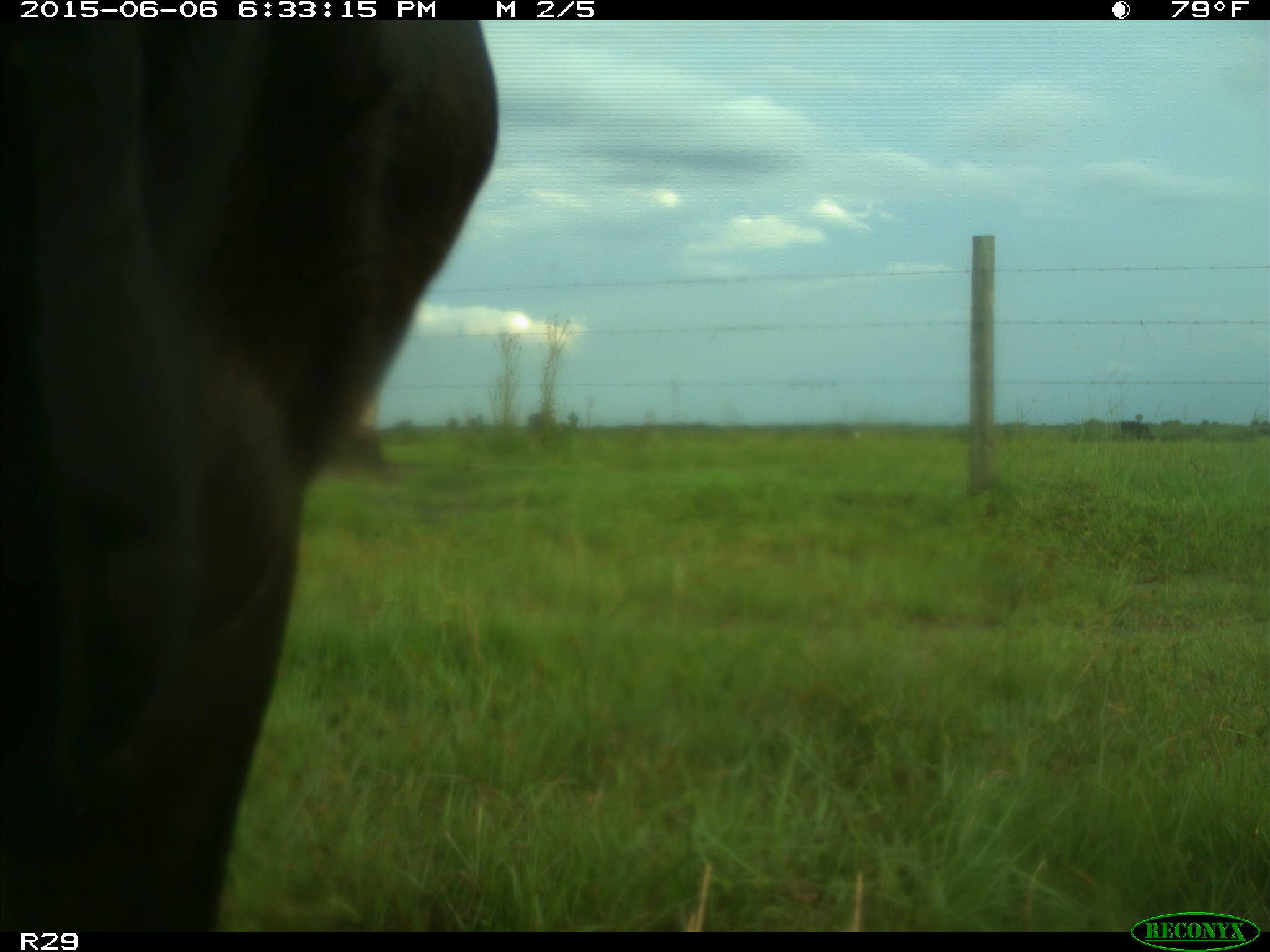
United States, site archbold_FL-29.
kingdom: Animalia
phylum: Chordata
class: Mammalia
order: Artiodactyla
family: Bovidae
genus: Bos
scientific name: Bos taurus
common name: domestic cow